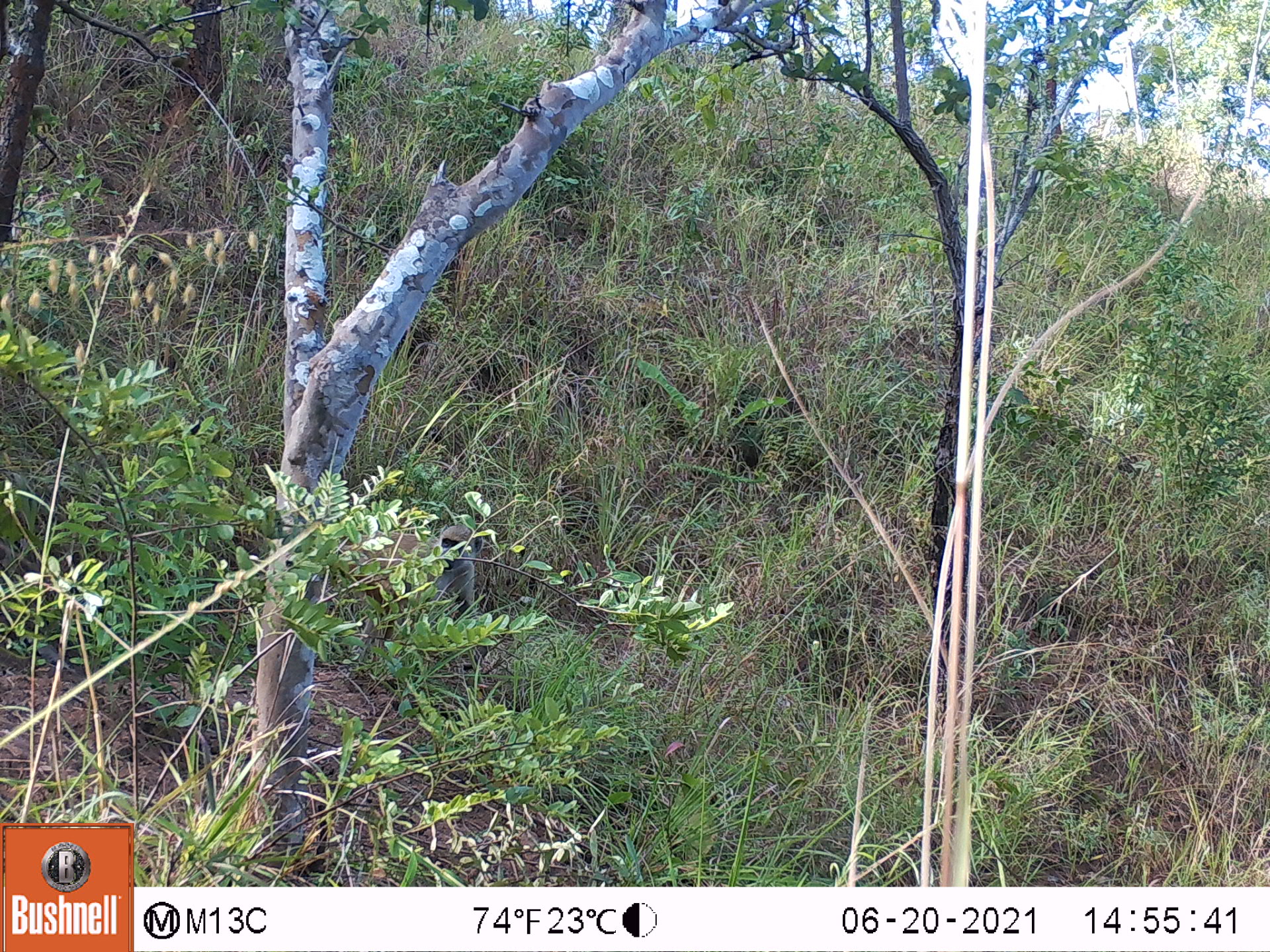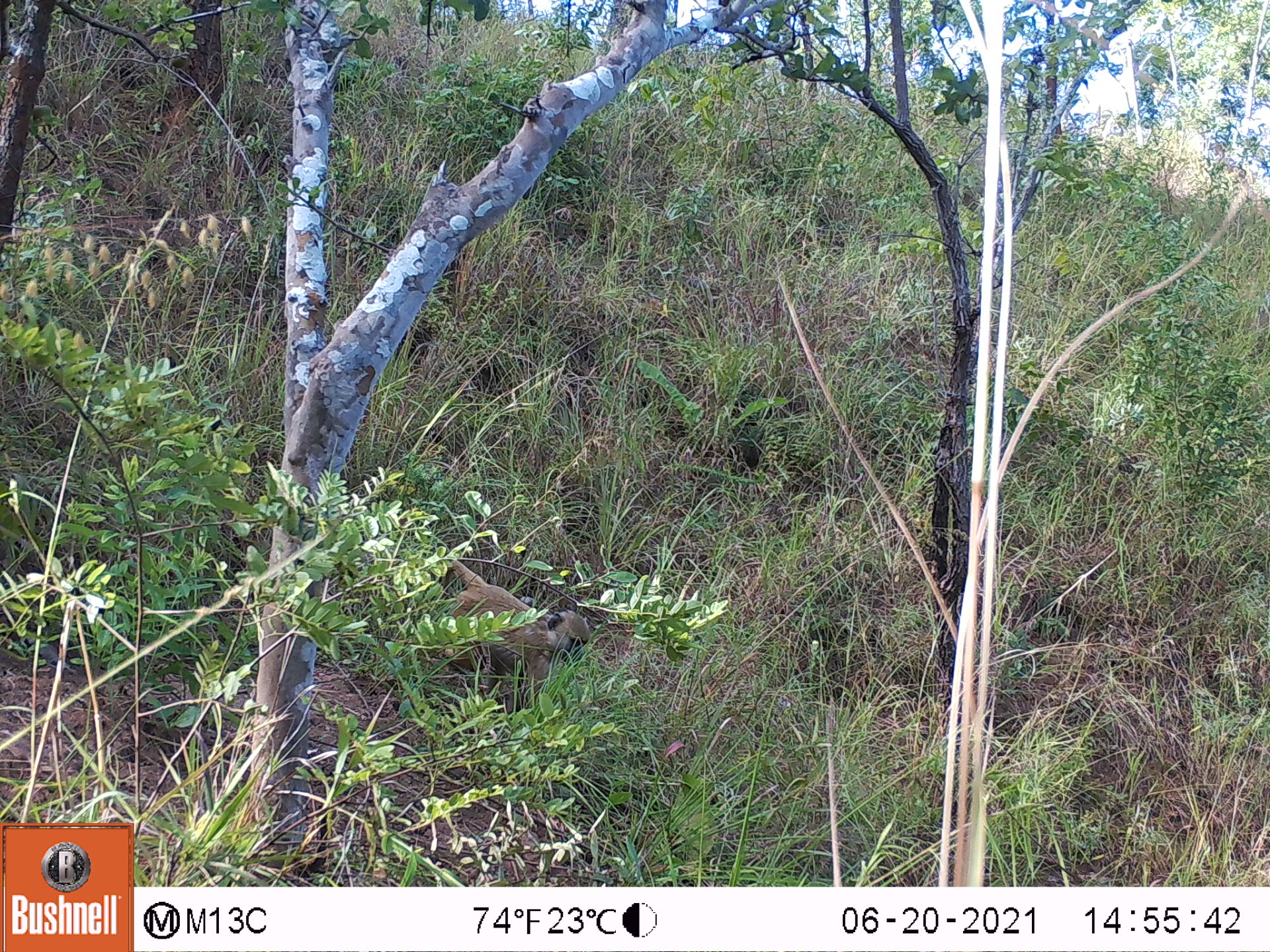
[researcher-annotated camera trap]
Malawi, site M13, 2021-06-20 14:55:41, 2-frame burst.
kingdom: Animalia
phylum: Chordata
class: Mammalia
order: Primates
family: Cercopithecidae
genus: Papio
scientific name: Papio cynocephalus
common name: yellow baboon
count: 1